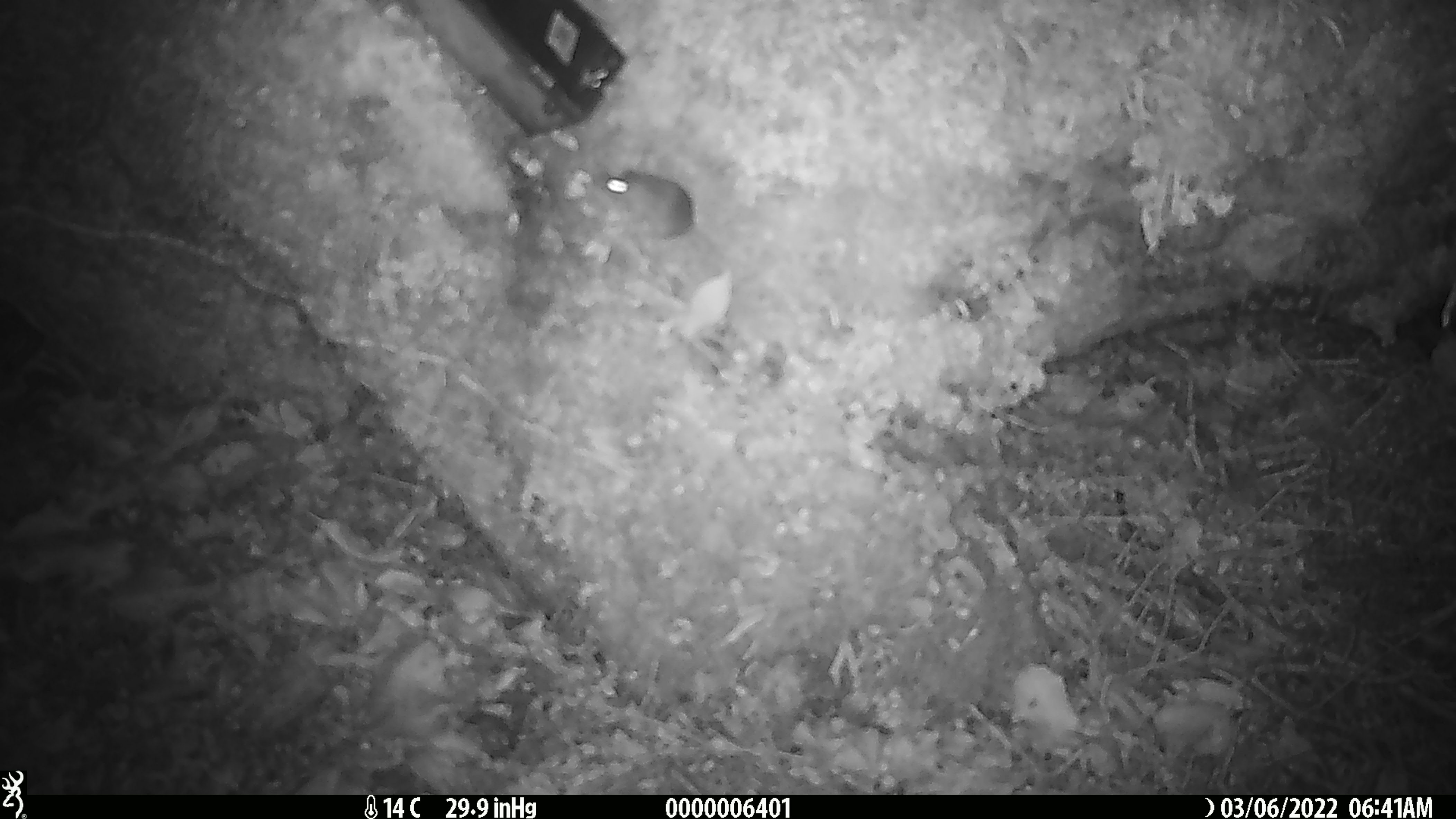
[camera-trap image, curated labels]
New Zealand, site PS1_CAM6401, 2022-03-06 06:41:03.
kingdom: Animalia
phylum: Chordata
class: Mammalia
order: Rodentia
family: Muridae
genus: Mus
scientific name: Mus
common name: mouse